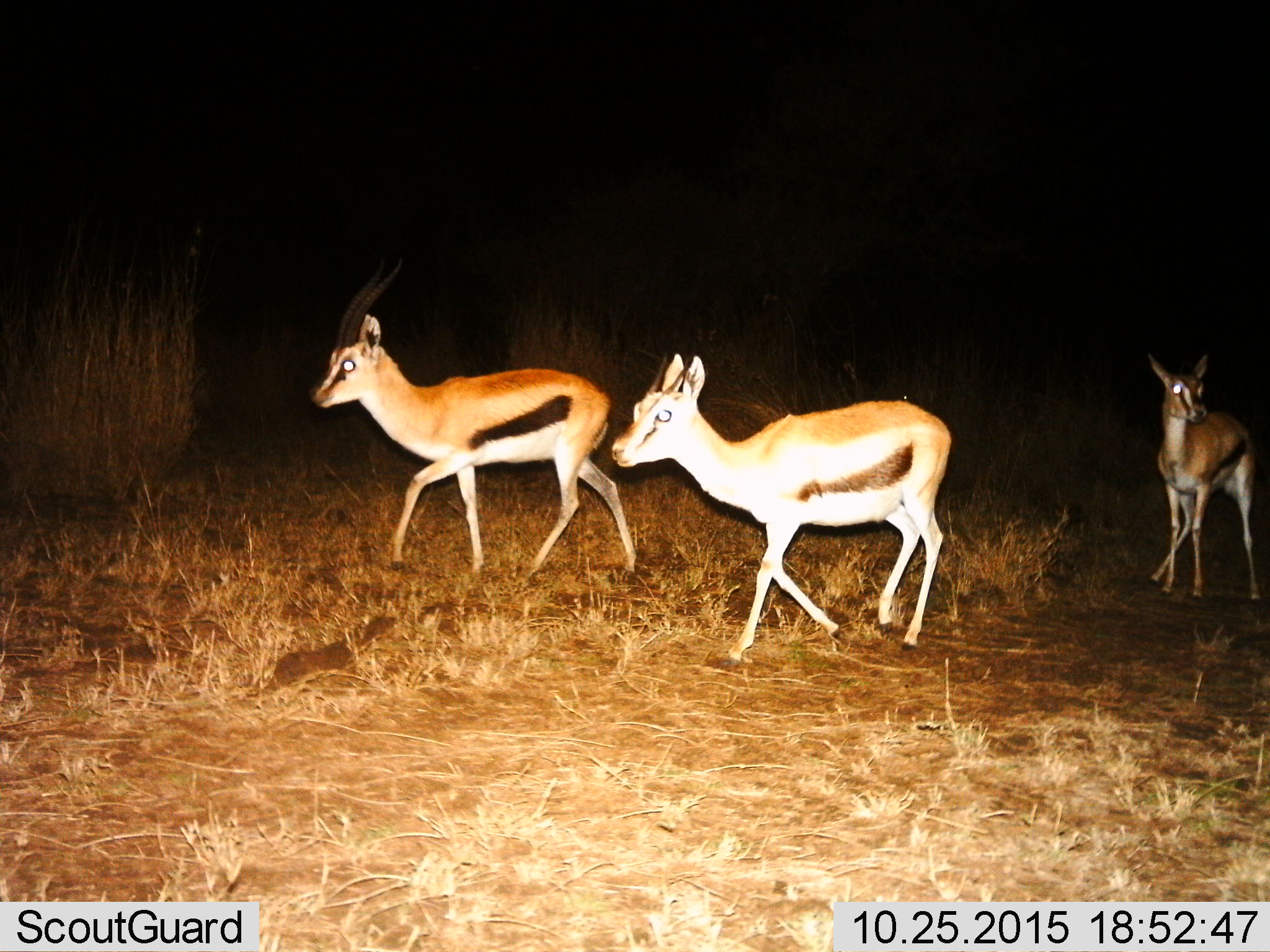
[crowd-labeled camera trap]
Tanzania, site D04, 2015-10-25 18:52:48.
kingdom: Animalia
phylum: Chordata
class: Mammalia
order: Artiodactyla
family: Bovidae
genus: Eudorcas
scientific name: Eudorcas thomsonii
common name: thomson's gazelle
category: gazellethomsons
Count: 3.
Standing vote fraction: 17%.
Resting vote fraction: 0%.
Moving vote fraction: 100%.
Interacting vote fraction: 0%.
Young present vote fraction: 22%.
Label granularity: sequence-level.